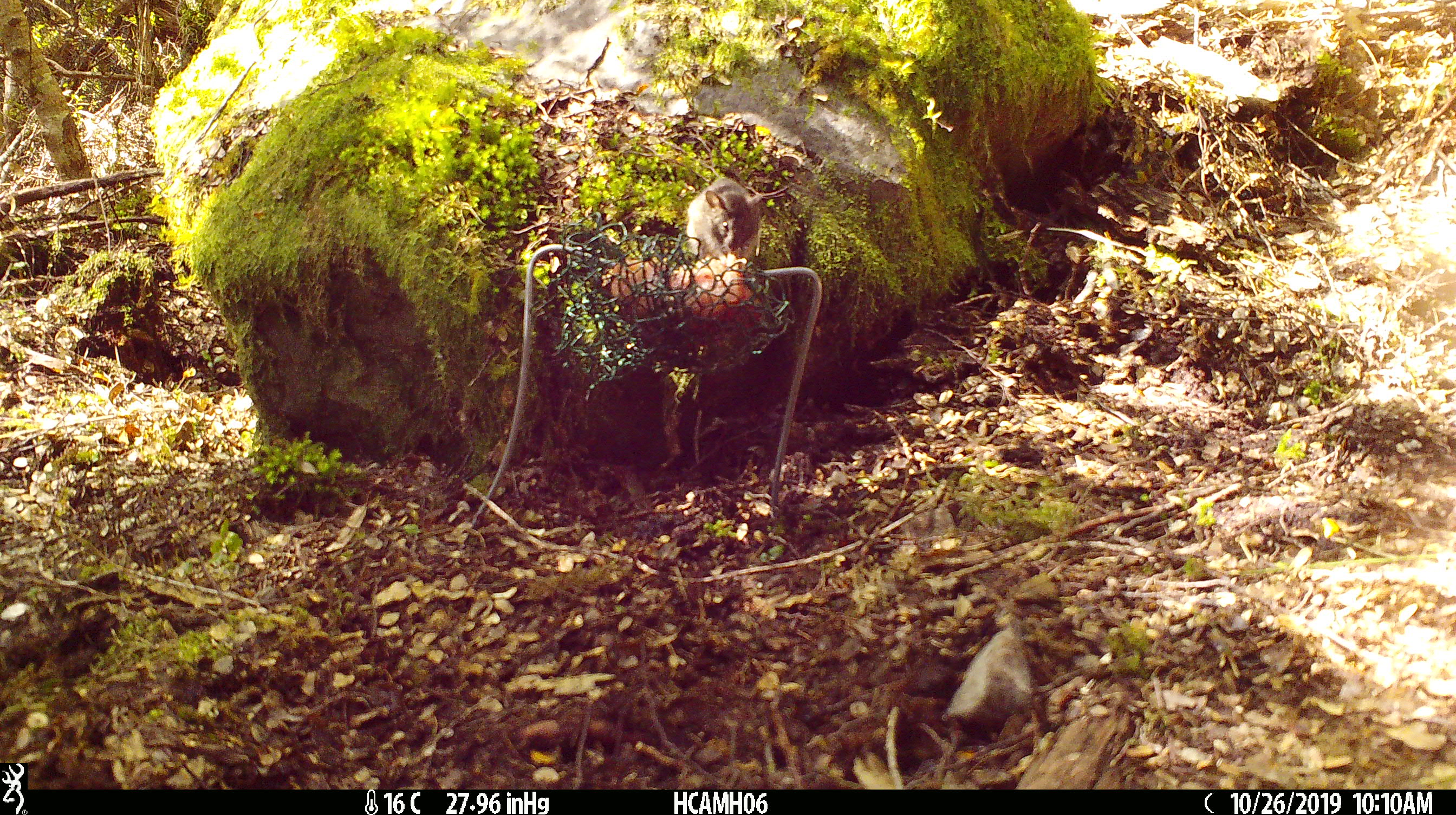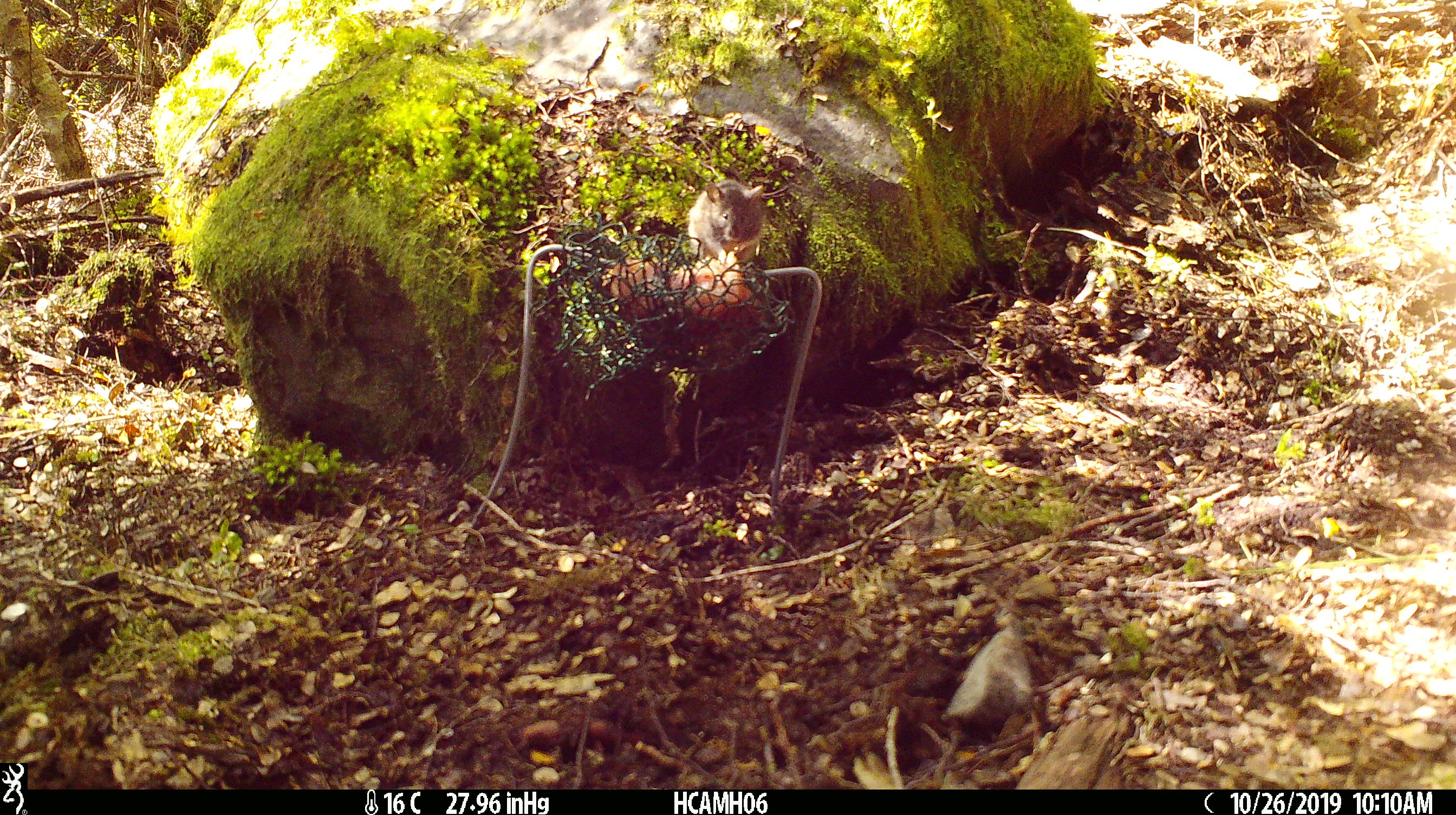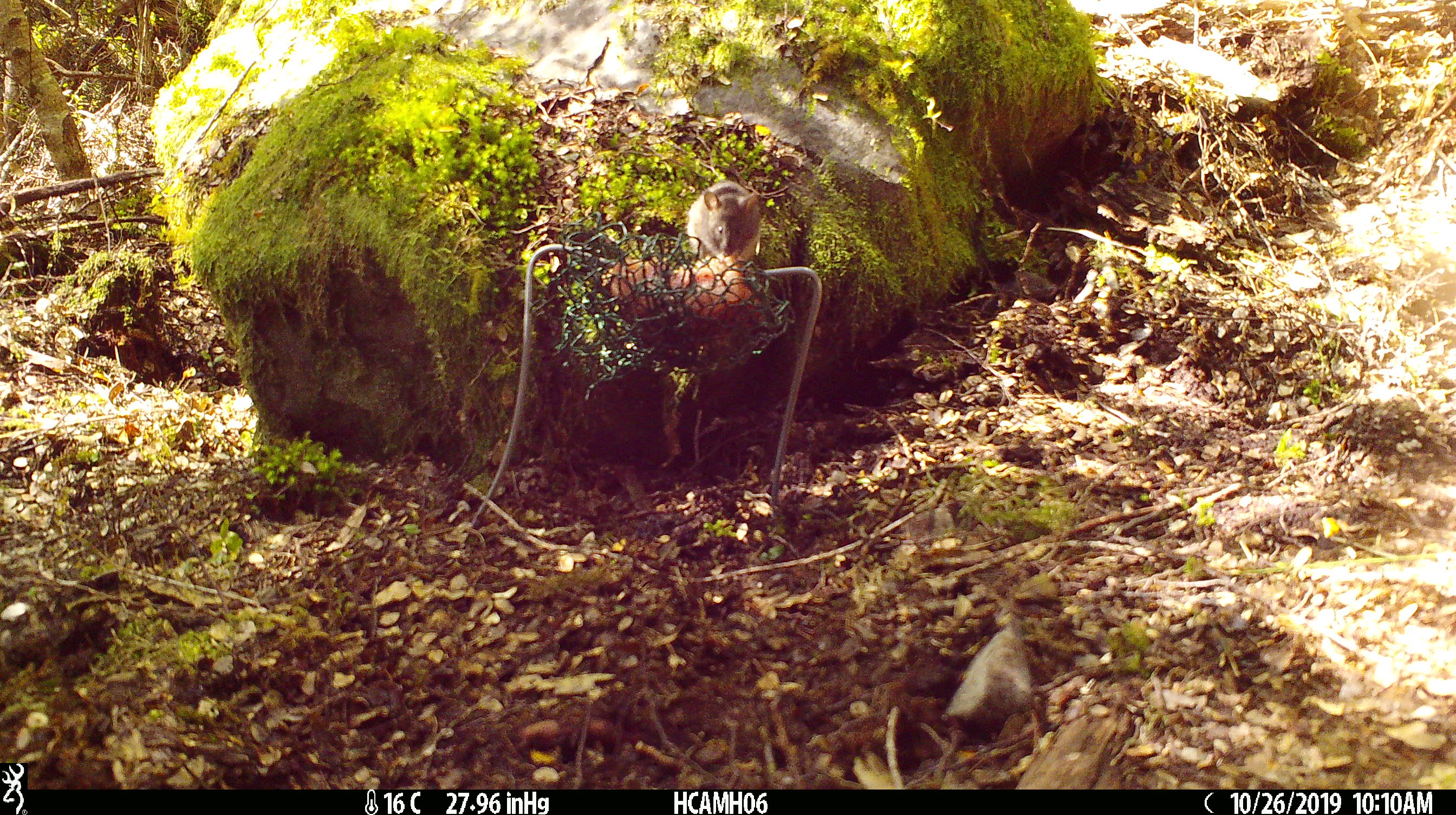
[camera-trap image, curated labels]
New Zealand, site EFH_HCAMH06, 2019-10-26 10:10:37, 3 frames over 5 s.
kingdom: Animalia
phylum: Chordata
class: Mammalia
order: Rodentia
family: Muridae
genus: Mus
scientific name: Mus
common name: mouse